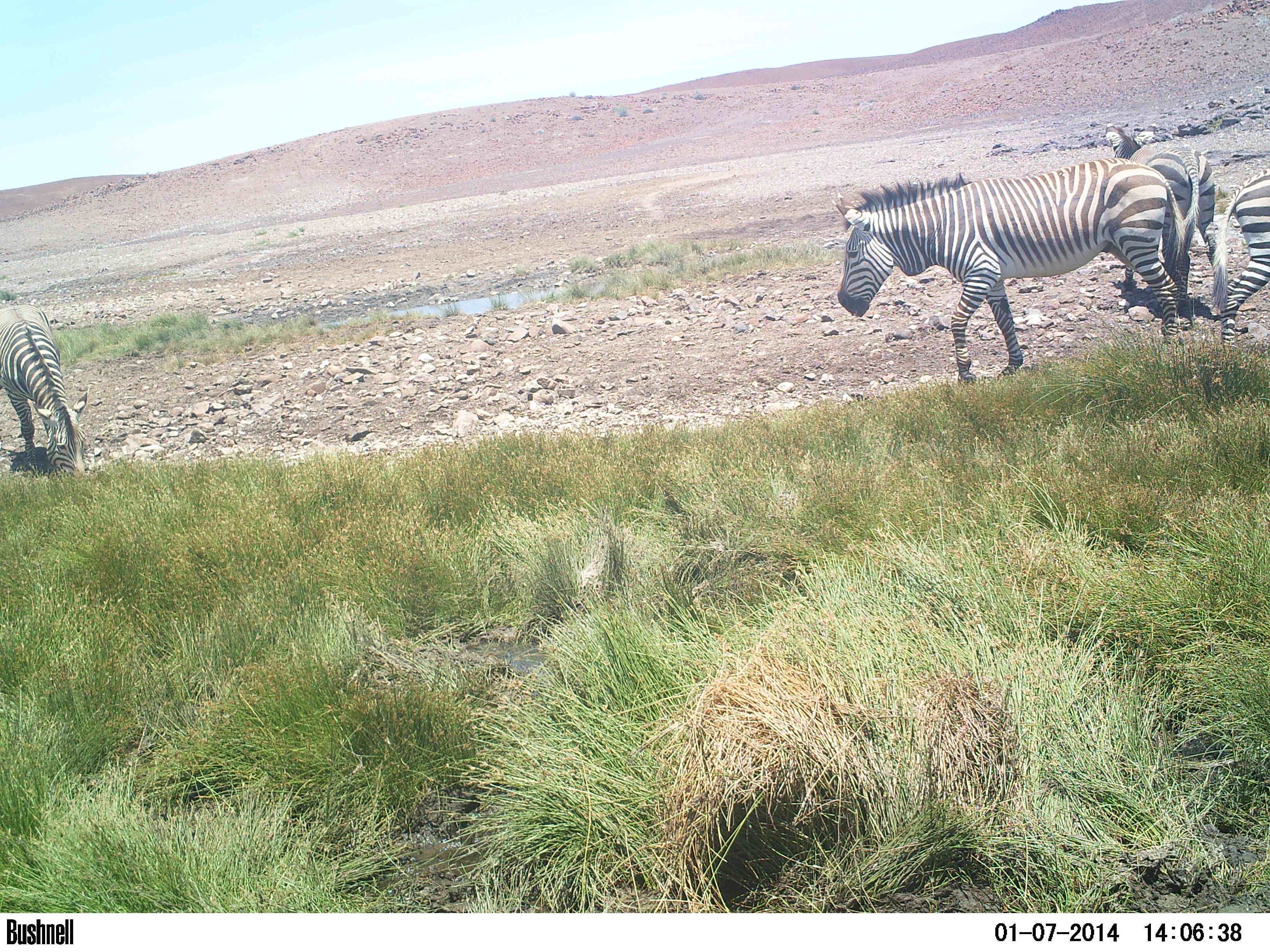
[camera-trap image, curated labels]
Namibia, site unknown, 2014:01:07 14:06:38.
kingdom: Animalia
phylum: Chordata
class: Mammalia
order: Perissodactyla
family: Equidae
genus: Equus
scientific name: Equus zebra hartmannae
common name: hartmann's mountain zebra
Equus zebra hartmannae (hartmann's mountain zebra).